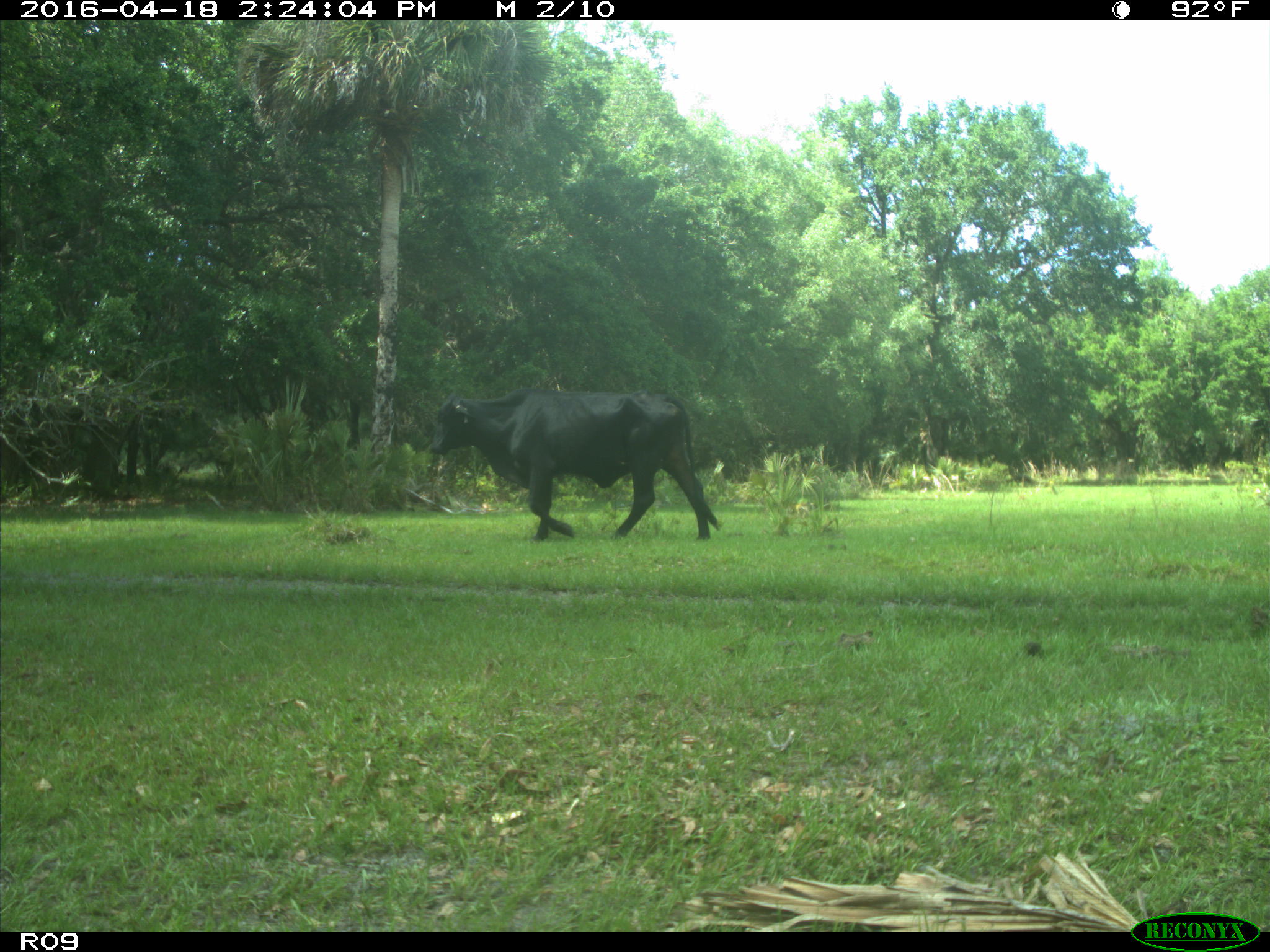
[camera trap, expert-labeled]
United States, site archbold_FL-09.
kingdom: Animalia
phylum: Chordata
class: Mammalia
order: Artiodactyla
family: Bovidae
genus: Bos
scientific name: Bos taurus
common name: domestic cow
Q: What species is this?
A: Bos taurus (domestic cow).